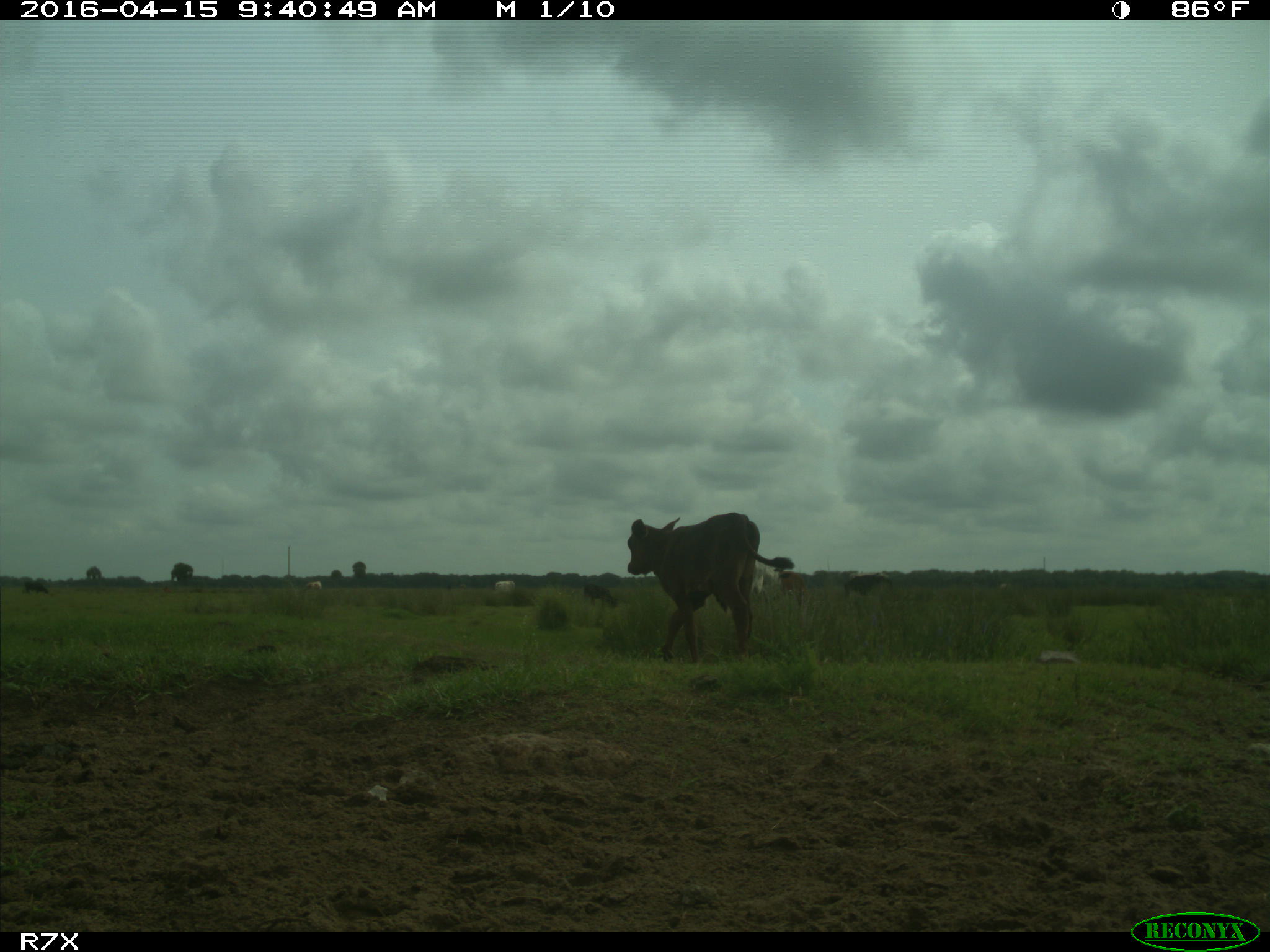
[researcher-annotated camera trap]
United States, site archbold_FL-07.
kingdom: Animalia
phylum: Chordata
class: Mammalia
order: Artiodactyla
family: Bovidae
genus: Bos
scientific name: Bos taurus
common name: domestic cow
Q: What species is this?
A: Bos taurus (domestic cow).